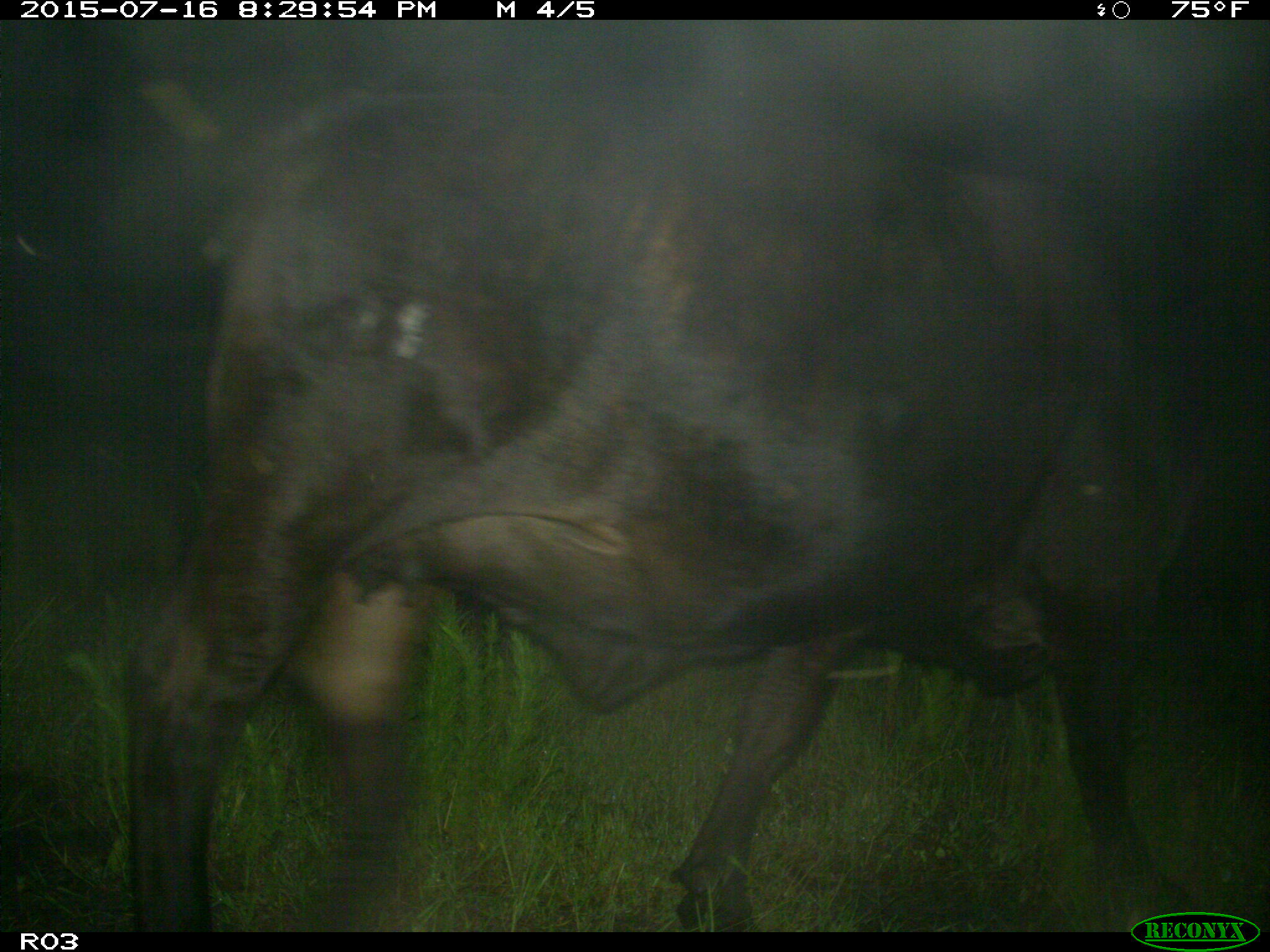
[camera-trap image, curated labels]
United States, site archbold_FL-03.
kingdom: Animalia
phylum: Chordata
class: Mammalia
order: Artiodactyla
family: Bovidae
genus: Bos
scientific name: Bos taurus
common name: domestic cow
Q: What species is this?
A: Bos taurus (domestic cow).